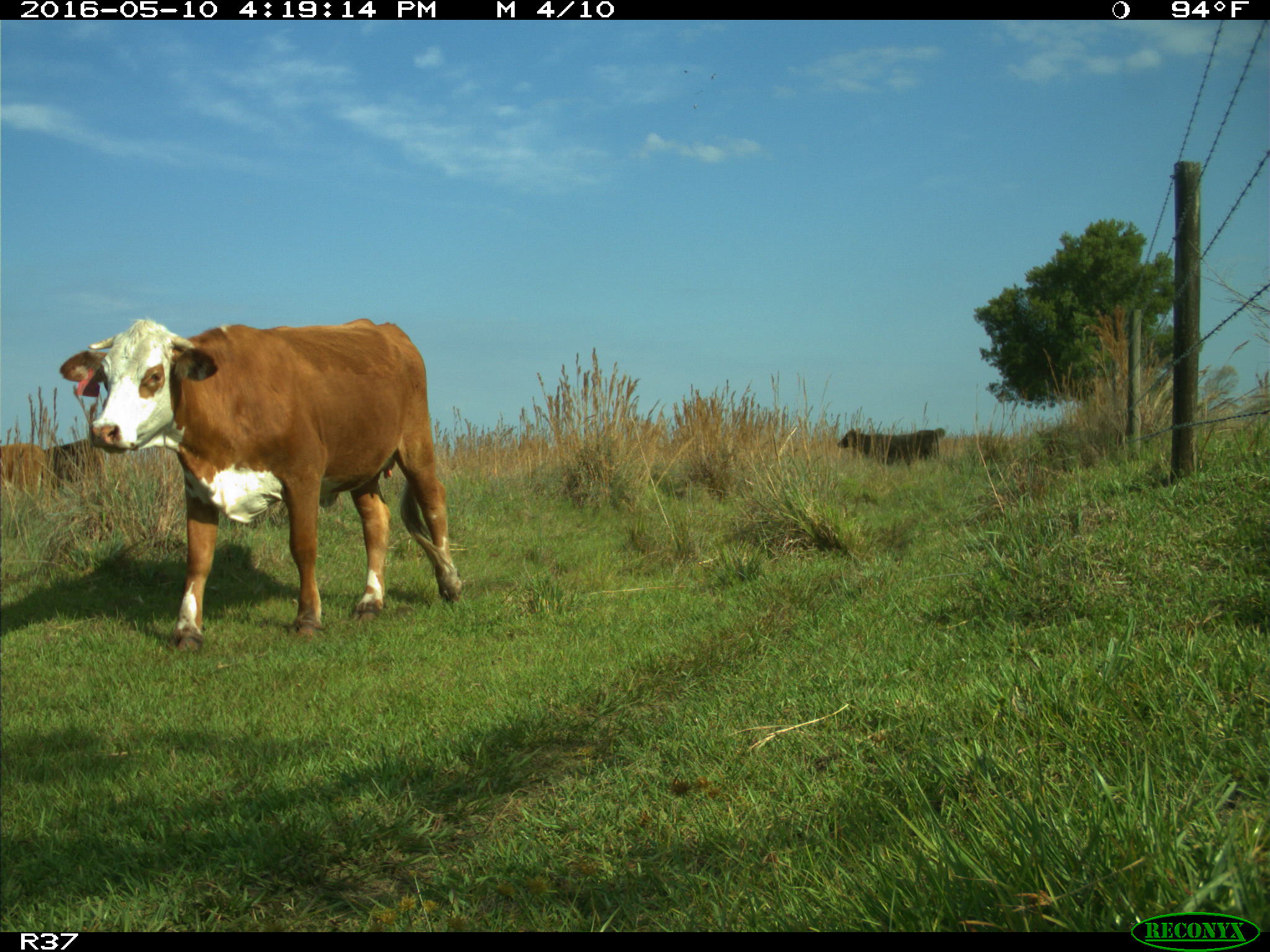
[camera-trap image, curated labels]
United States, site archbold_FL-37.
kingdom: Animalia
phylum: Chordata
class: Mammalia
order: Artiodactyla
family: Bovidae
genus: Bos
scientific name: Bos taurus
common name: domestic cow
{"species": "Bos taurus (domestic cow)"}